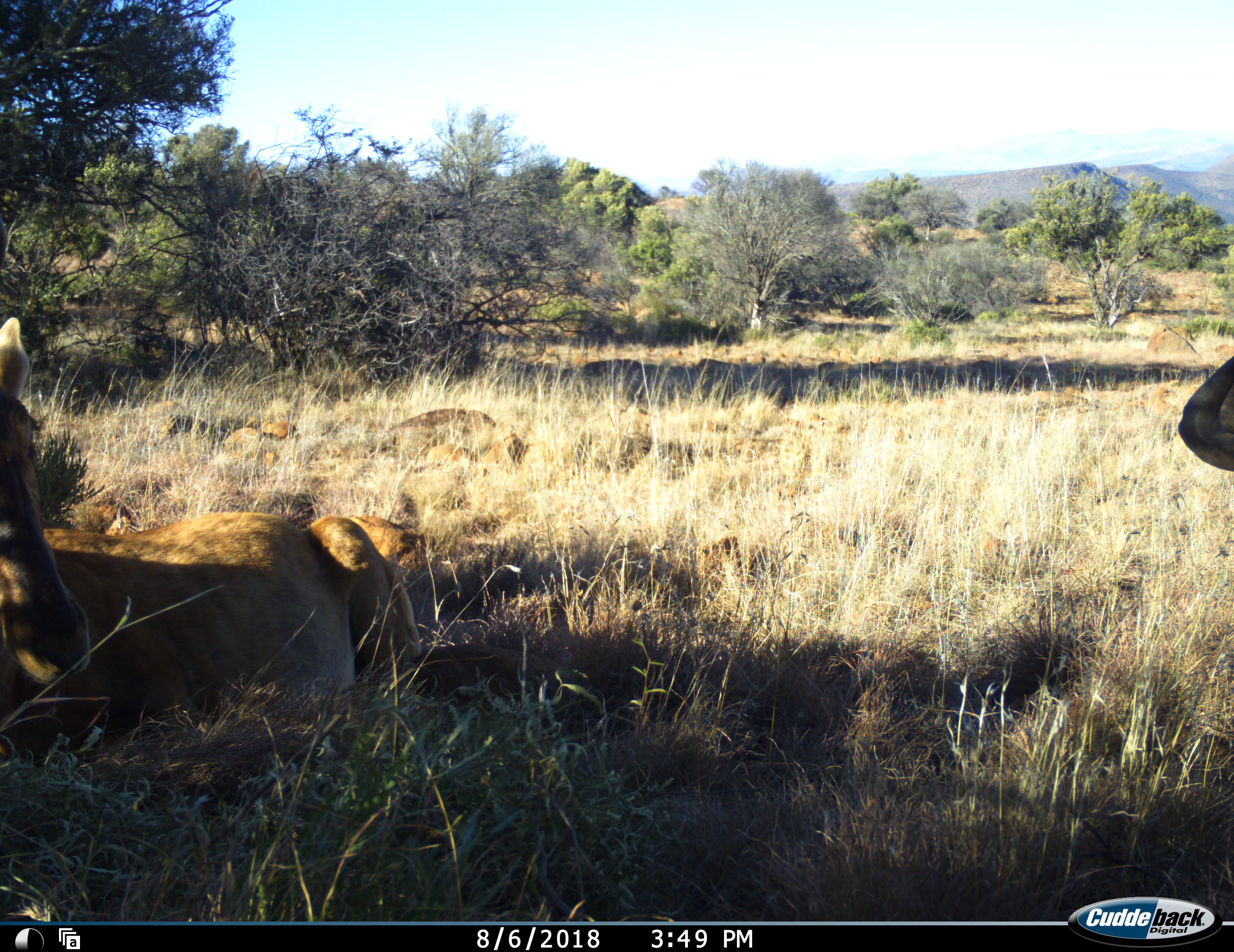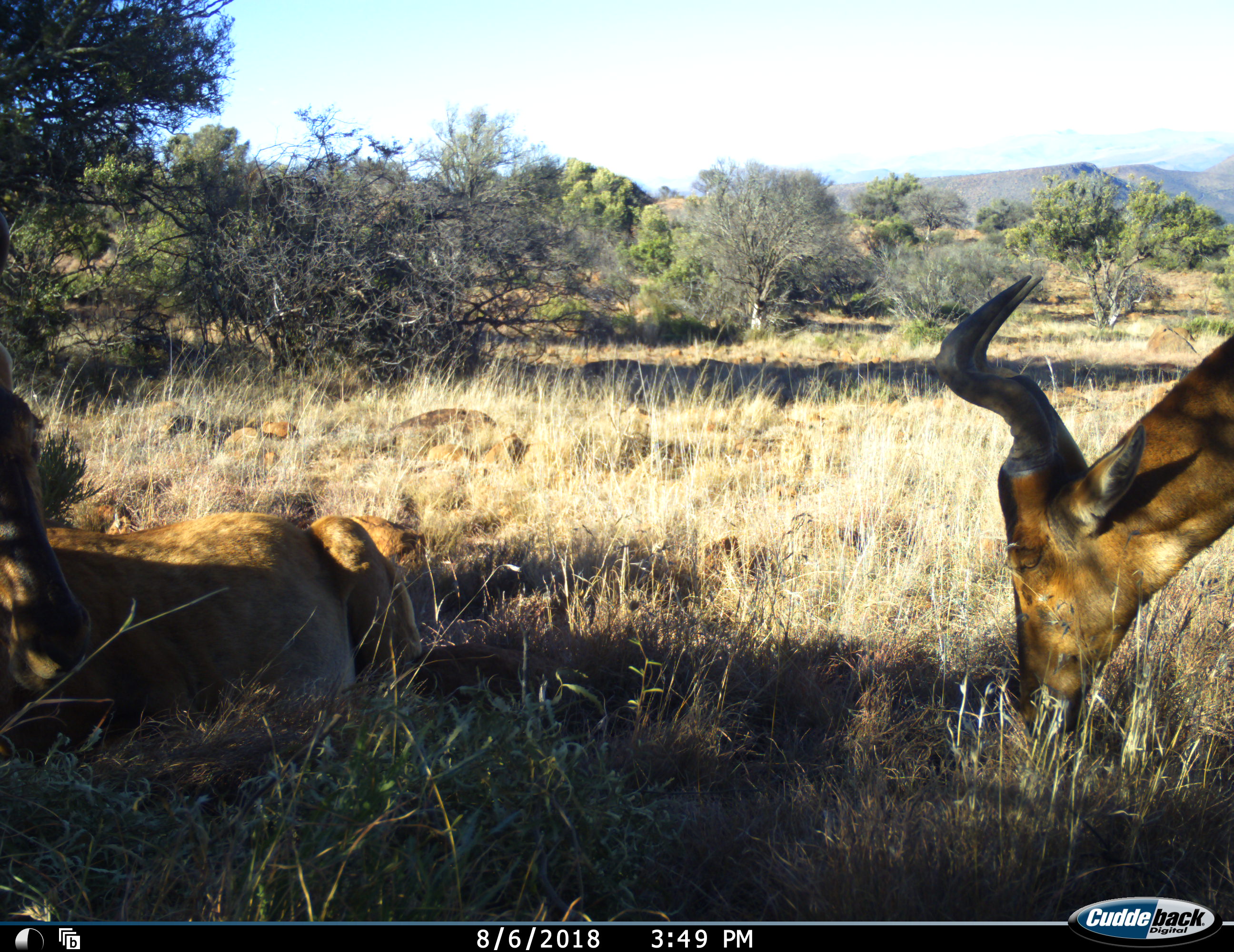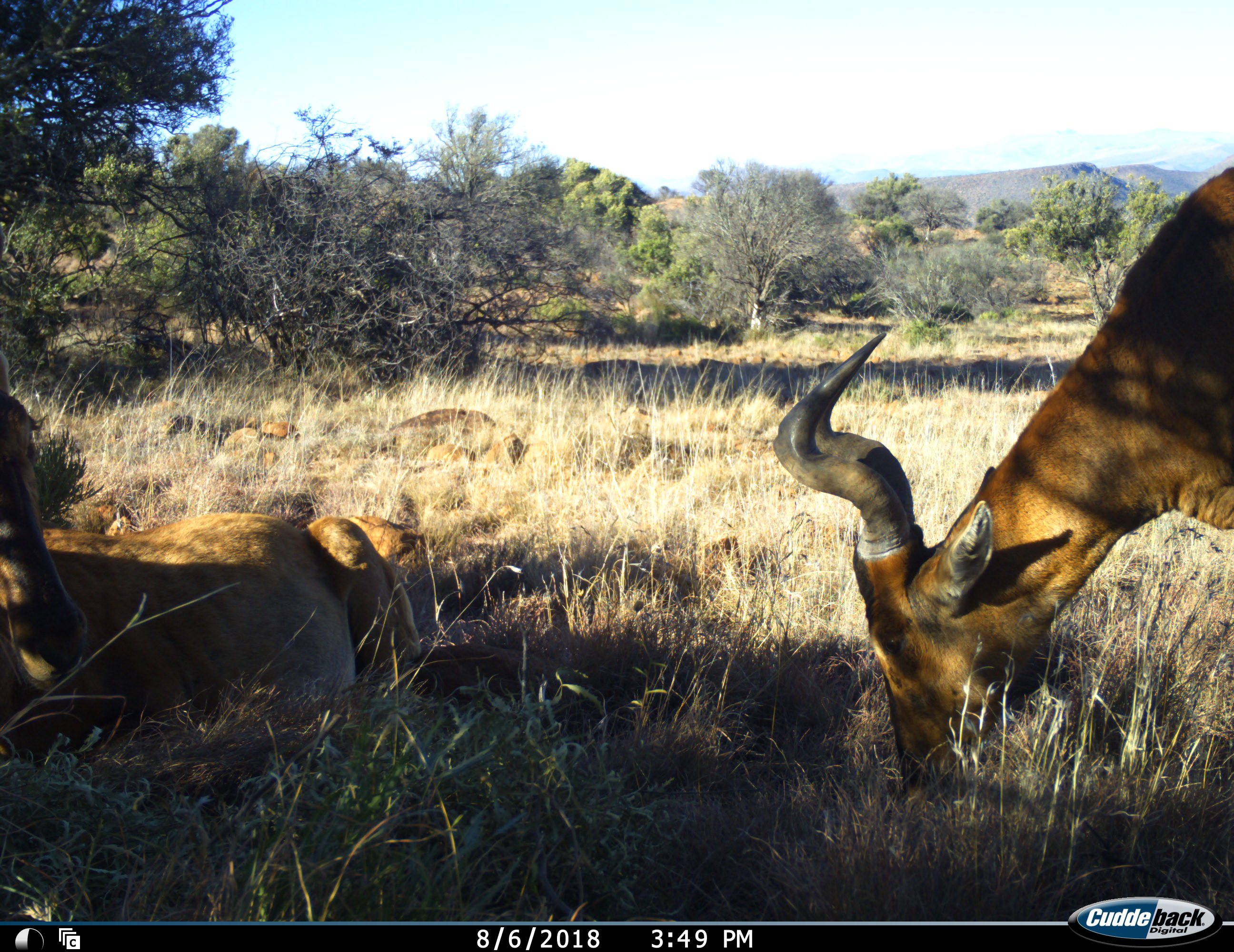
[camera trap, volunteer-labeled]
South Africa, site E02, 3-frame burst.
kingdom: Animalia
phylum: Chordata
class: Mammalia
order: Artiodactyla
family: Bovidae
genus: Alcelaphus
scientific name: Alcelaphus buselaphus caama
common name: red hartebeest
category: hartebeestred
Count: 2.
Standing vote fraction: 11%.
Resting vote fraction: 100%.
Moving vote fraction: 11%.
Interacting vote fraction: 0%.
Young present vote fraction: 11%.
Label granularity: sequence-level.